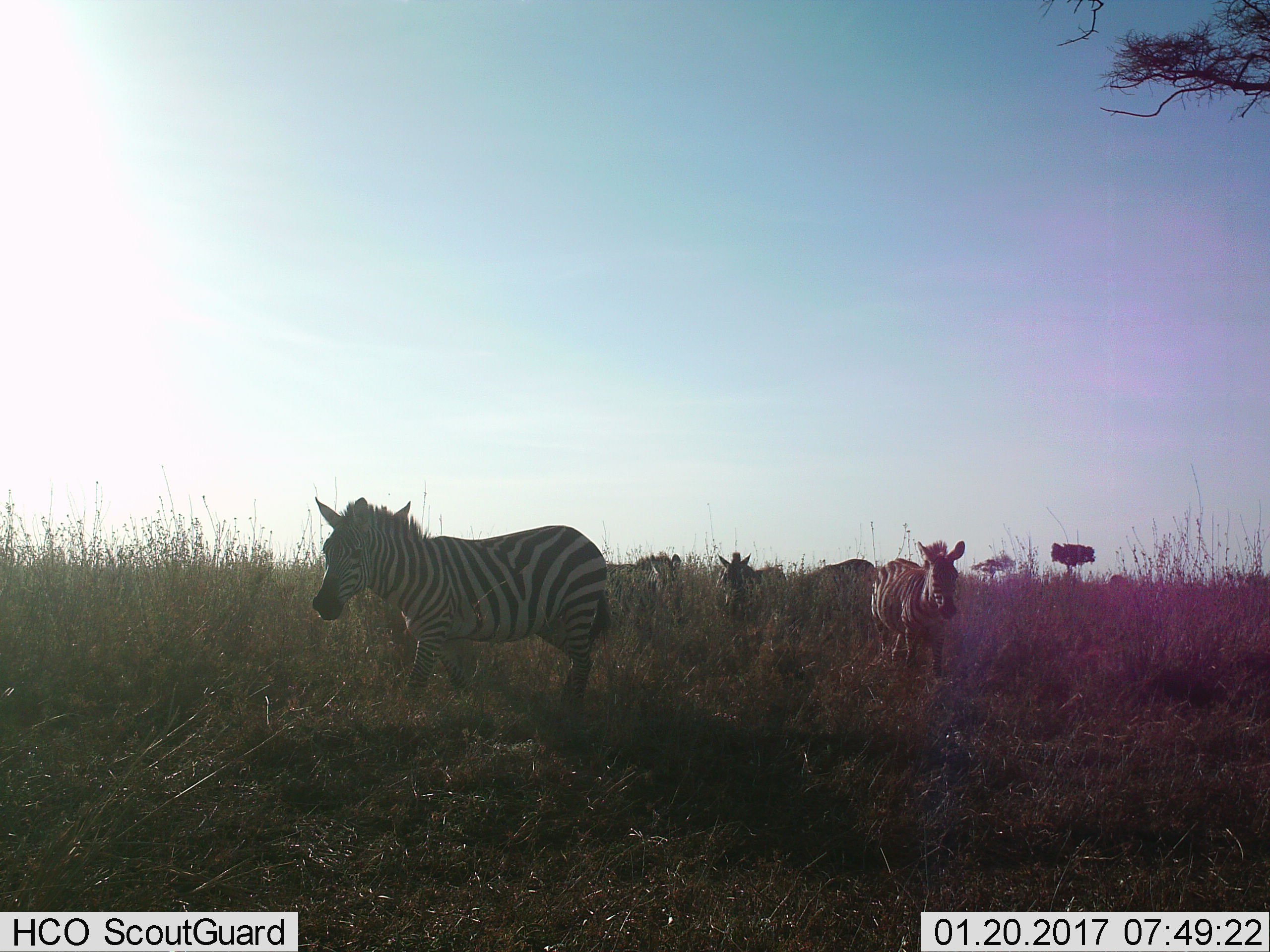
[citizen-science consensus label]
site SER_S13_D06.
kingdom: Animalia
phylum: Chordata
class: Mammalia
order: Perissodactyla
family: Equidae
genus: Equus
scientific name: Equus quagga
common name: plains zebra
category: zebraplains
Zebraplains (plains zebra) (Equus quagga), count 4. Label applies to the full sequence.